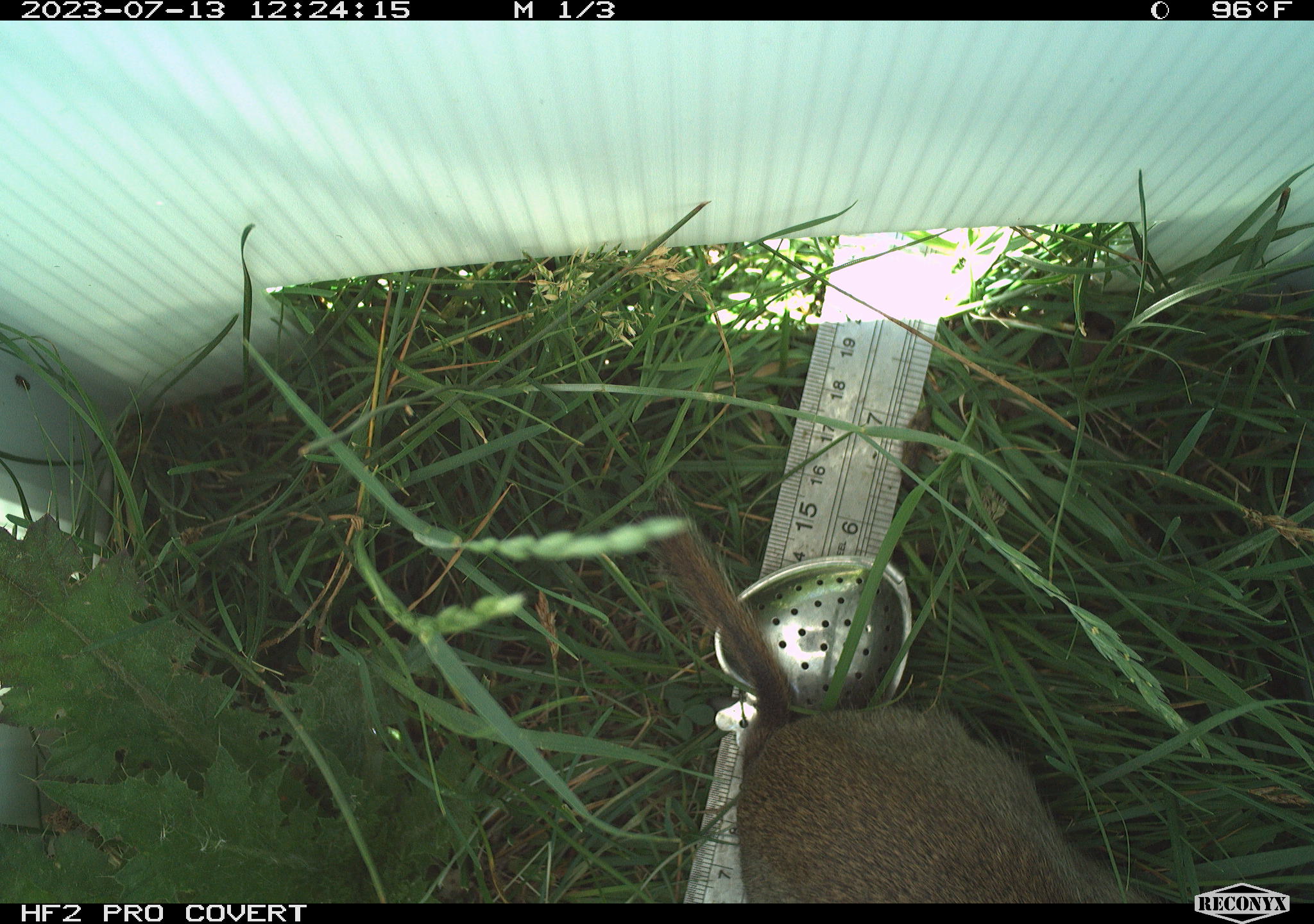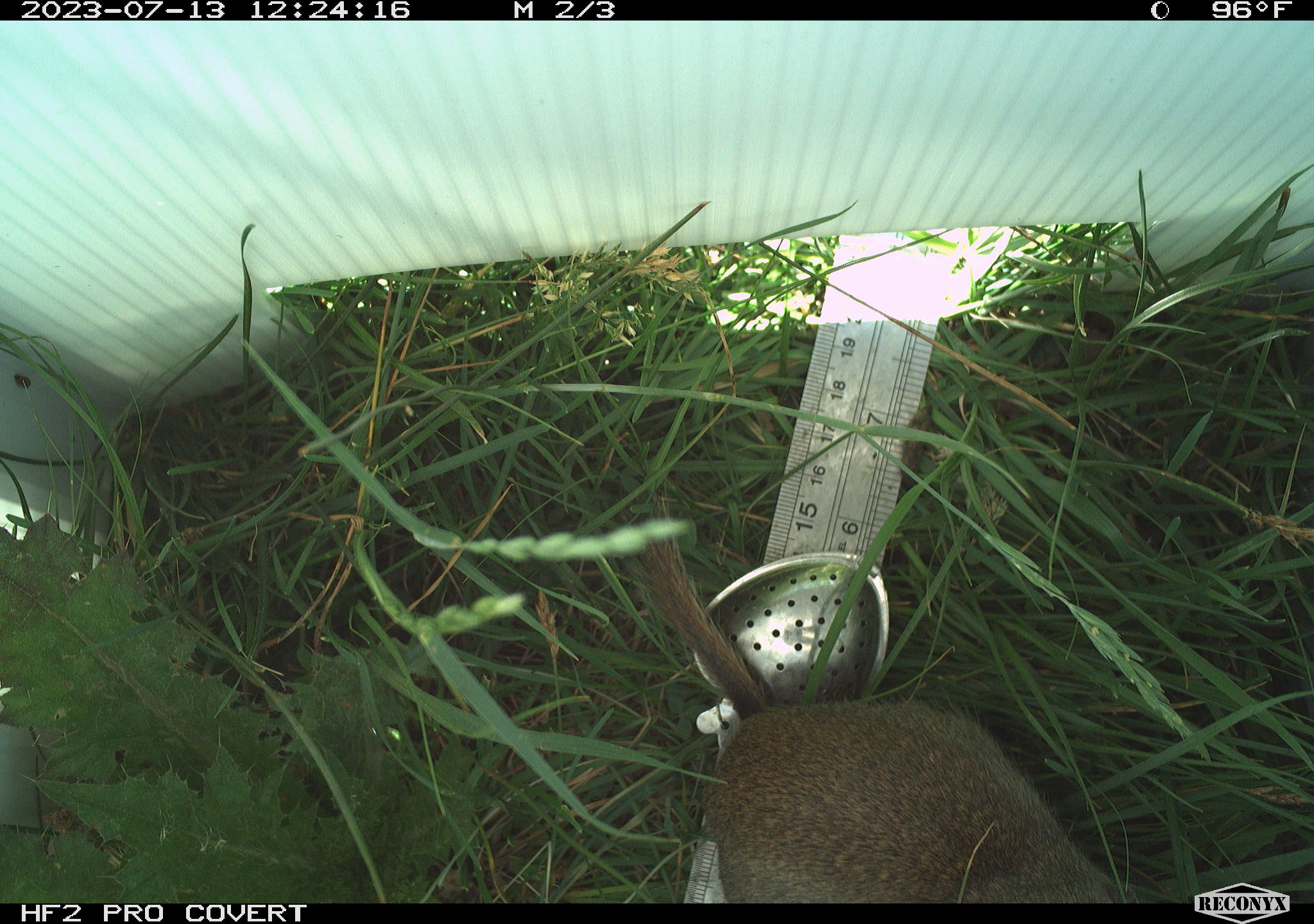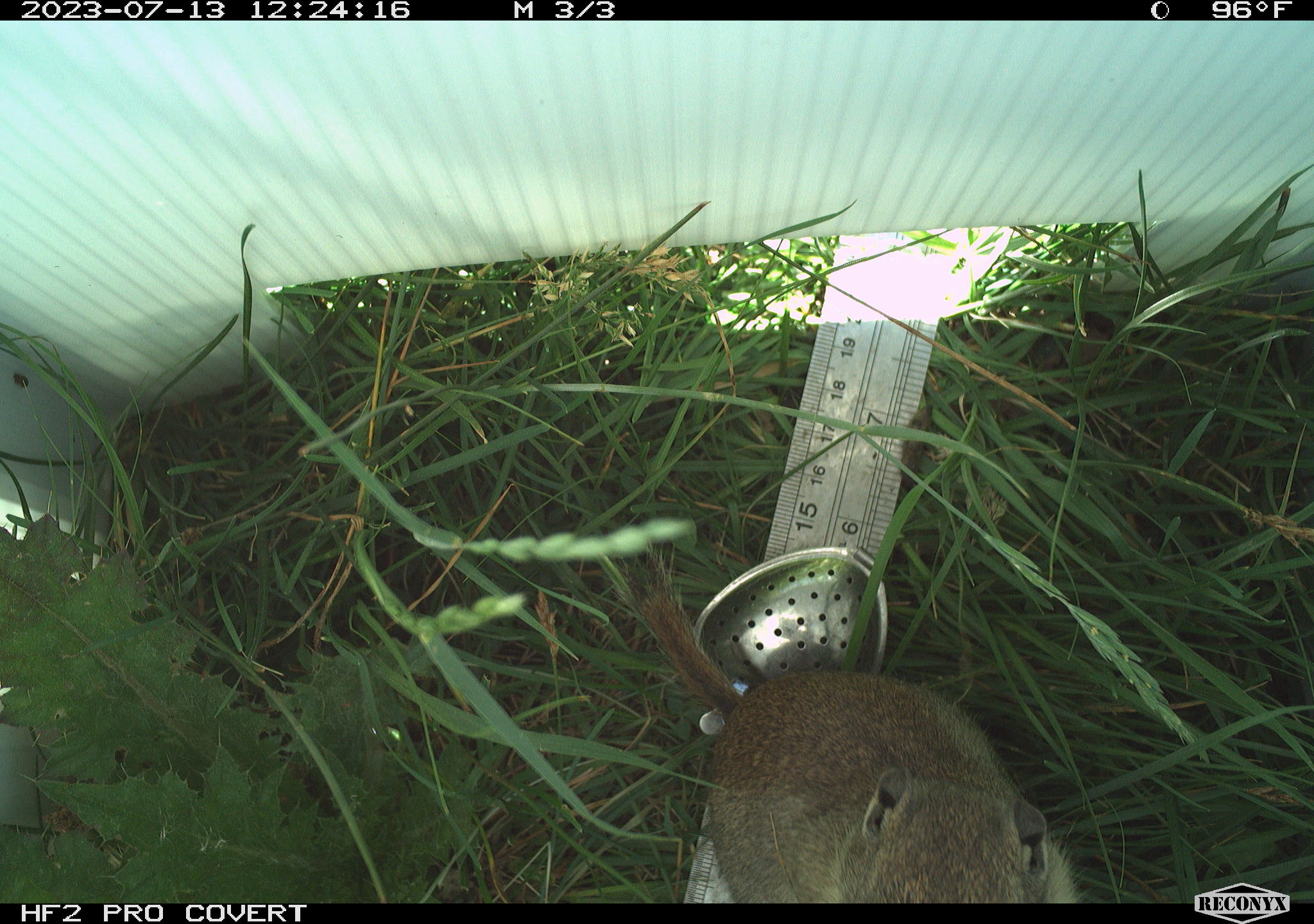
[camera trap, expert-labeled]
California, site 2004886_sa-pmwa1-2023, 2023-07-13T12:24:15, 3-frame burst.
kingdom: Animalia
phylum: Chordata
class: Mammalia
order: Rodentia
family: Sciuridae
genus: Urocitellus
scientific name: Urocitellus beldingi beldingi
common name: belding's ground squirrel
Belding's ground squirrel (Urocitellus beldingi beldingi).